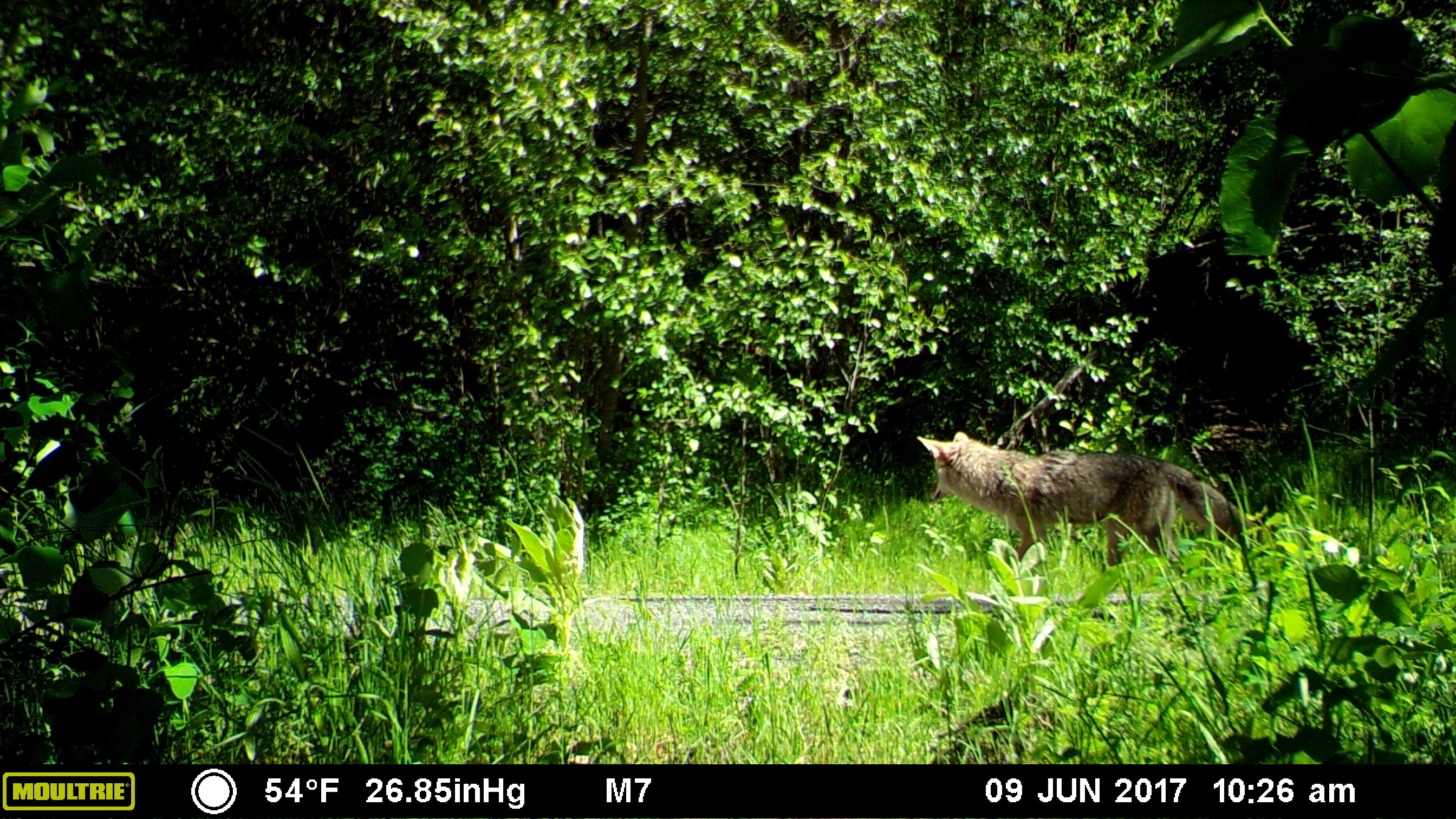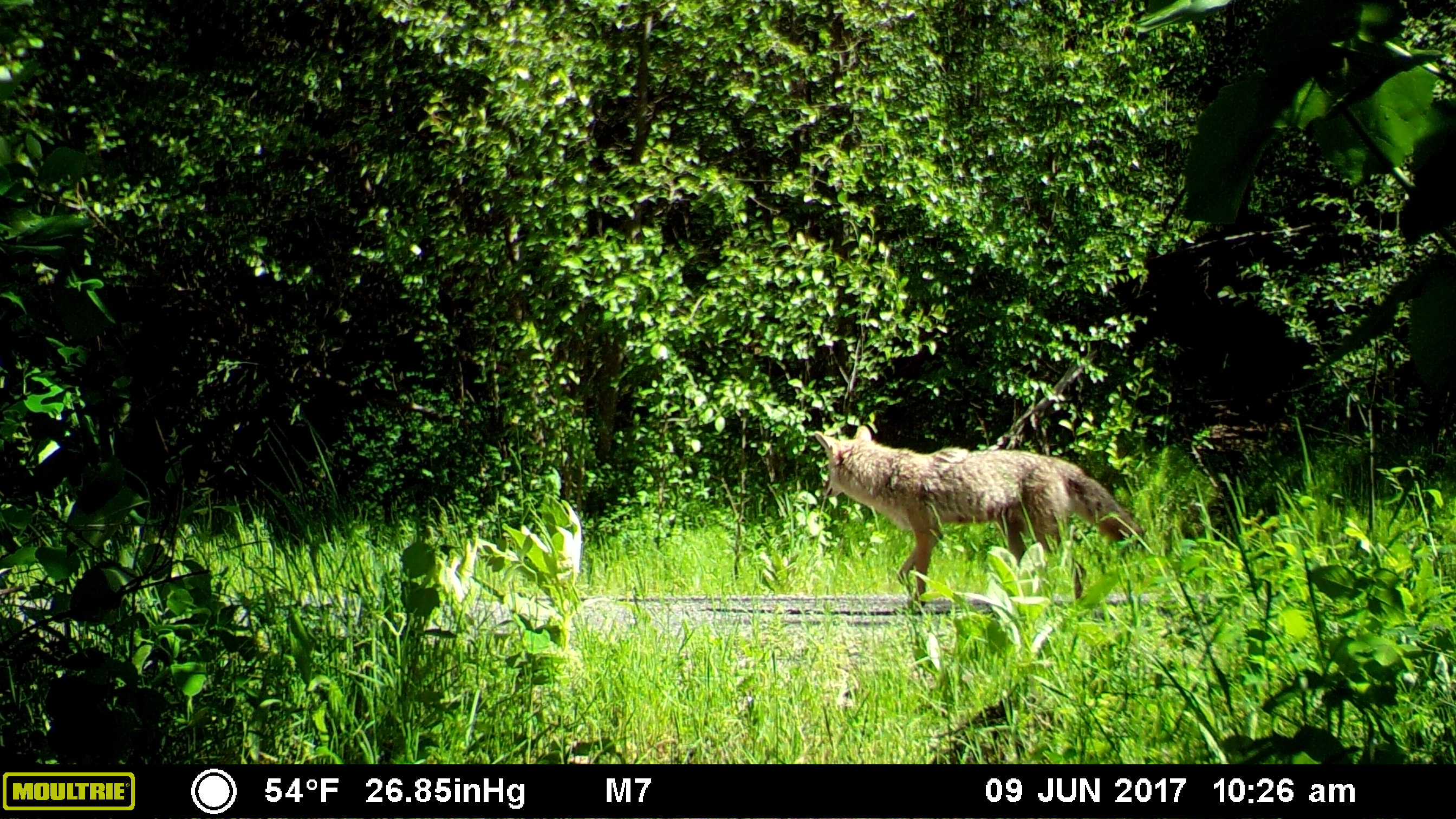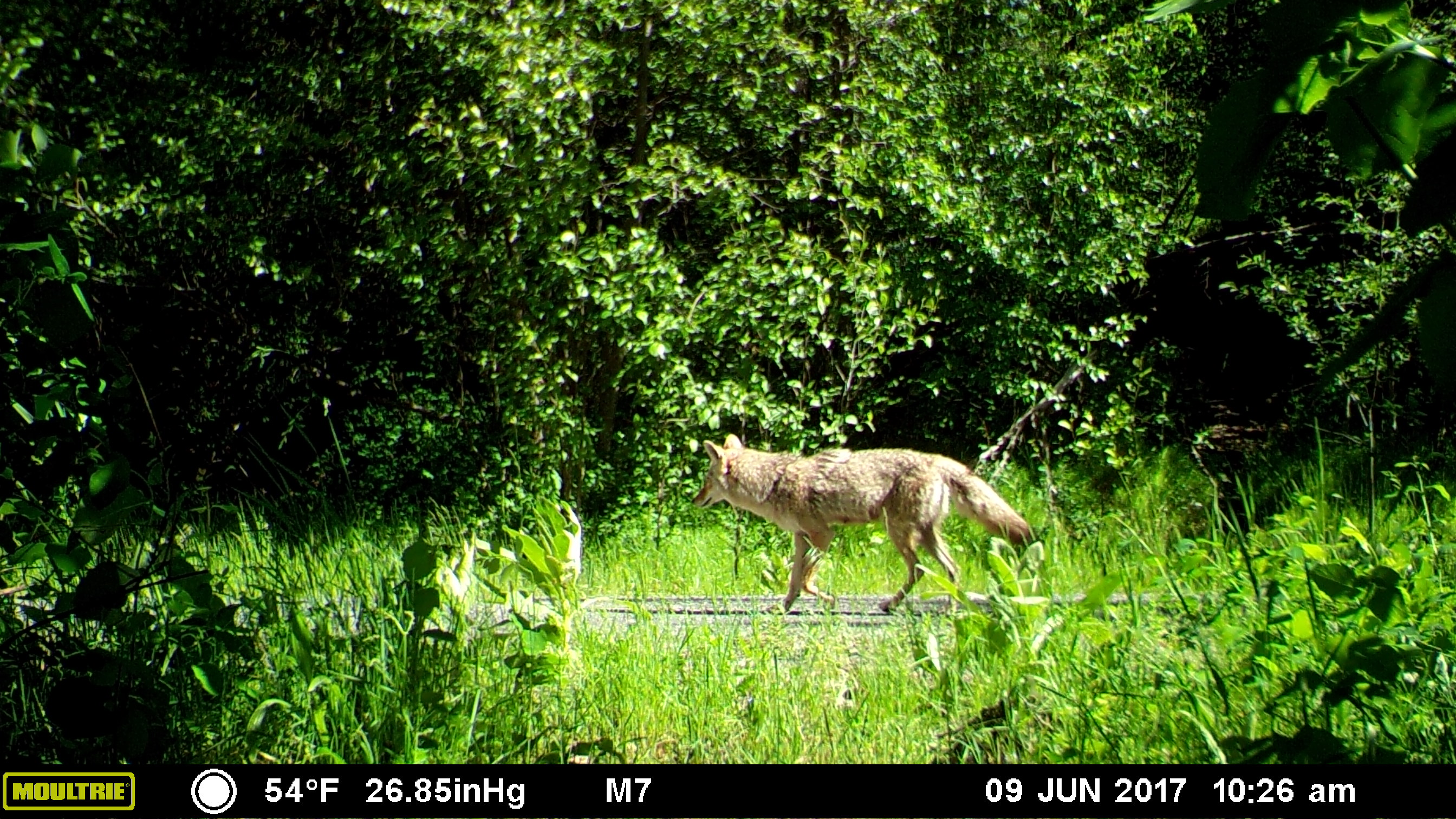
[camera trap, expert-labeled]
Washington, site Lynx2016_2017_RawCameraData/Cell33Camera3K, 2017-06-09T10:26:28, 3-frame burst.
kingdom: Animalia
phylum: Chordata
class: Mammalia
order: Carnivora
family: Canidae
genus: Canis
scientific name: Canis latrans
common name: coyote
Canis latrans (coyote). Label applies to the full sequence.